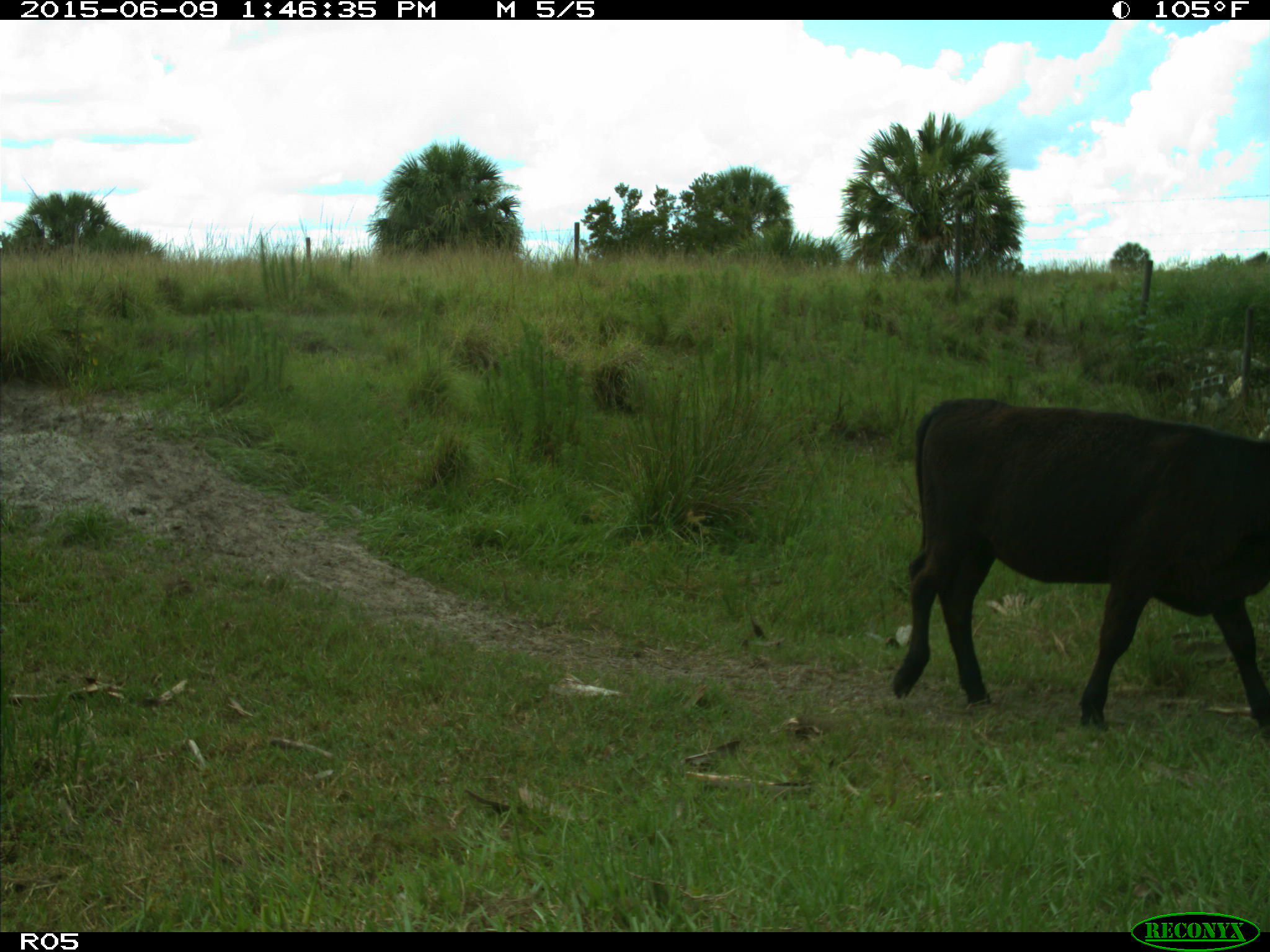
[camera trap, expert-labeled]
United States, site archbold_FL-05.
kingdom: Animalia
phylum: Chordata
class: Mammalia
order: Artiodactyla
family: Bovidae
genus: Bos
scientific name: Bos taurus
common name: domestic cow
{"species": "Bos taurus (domestic cow)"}